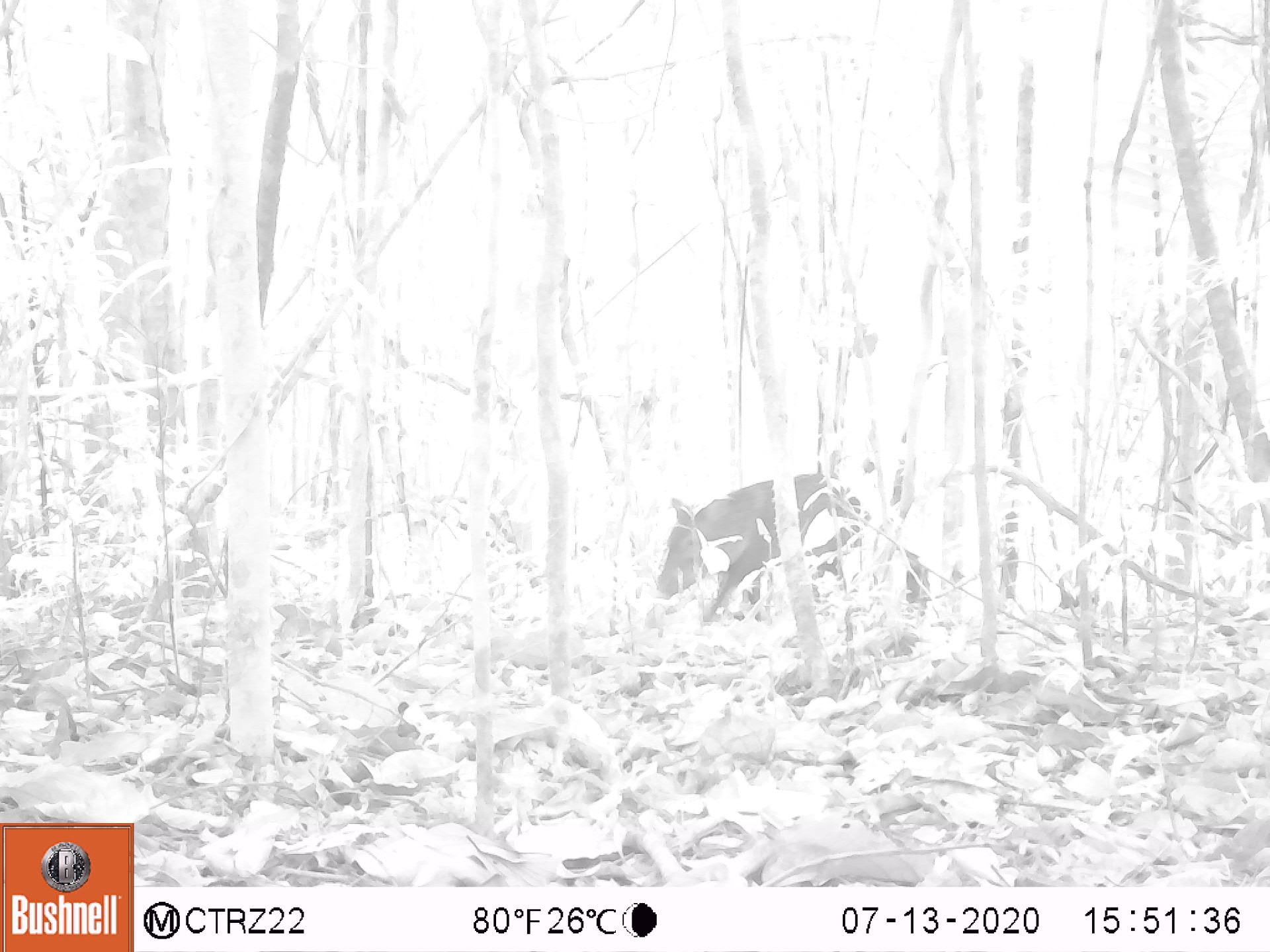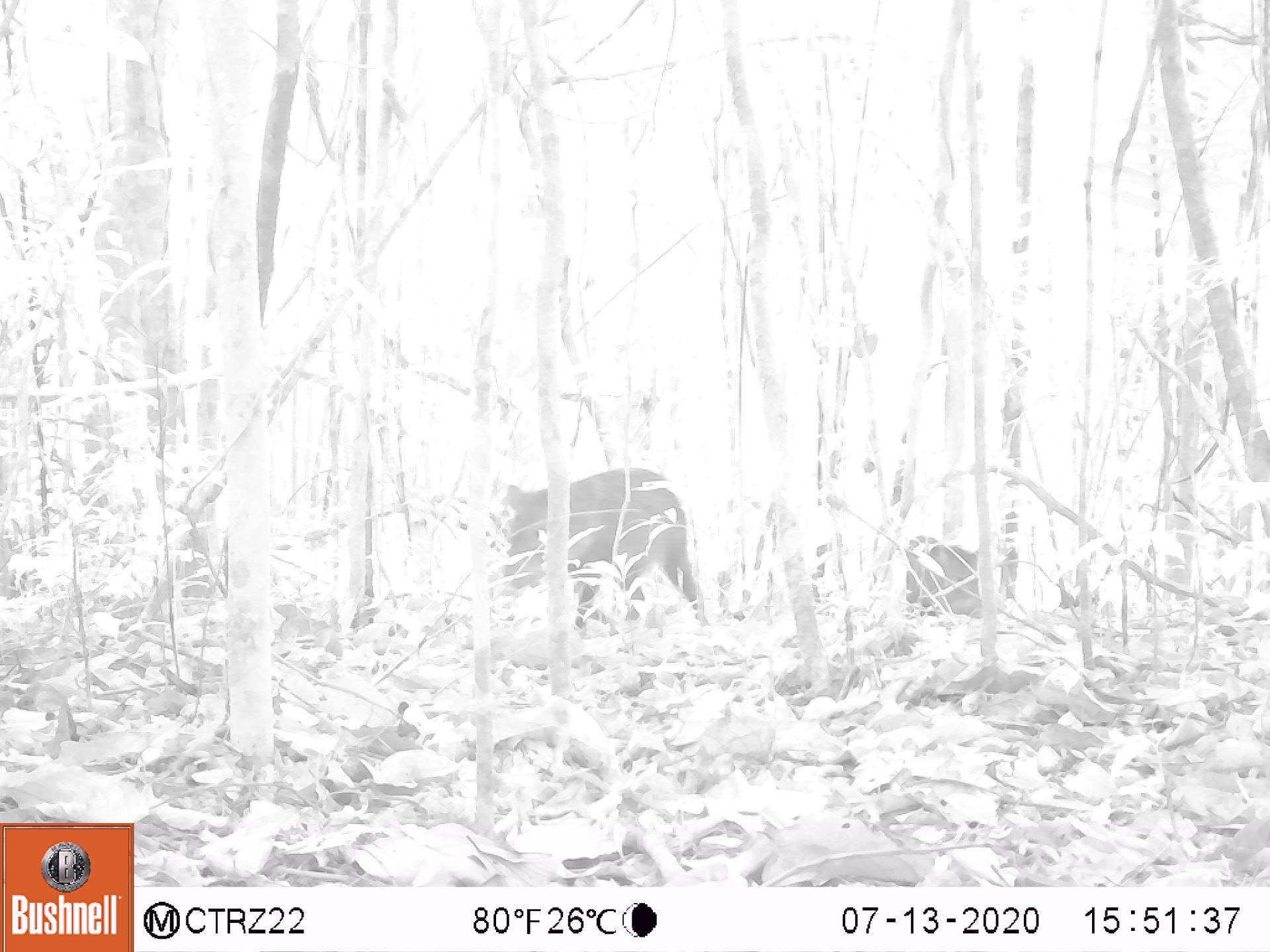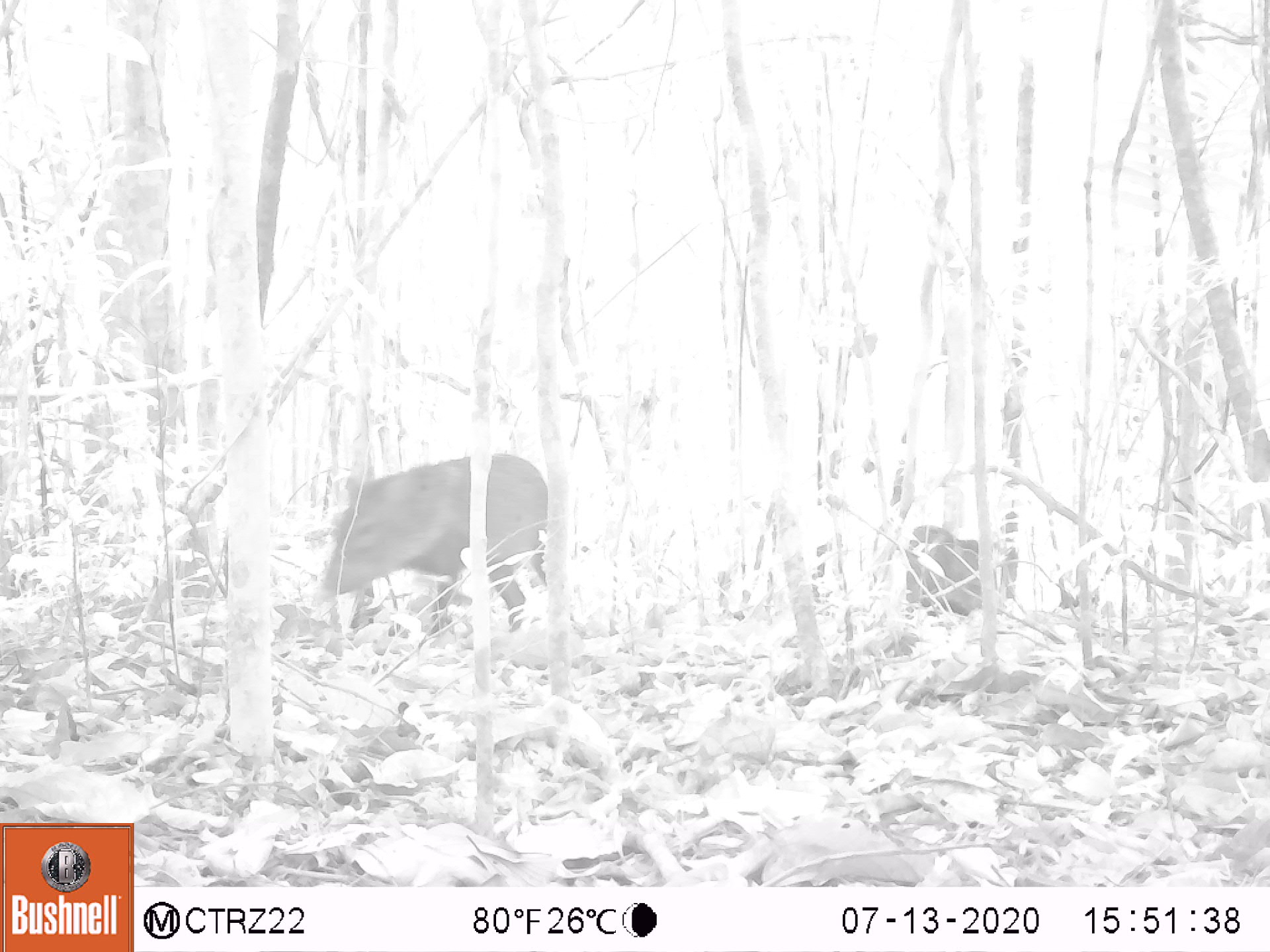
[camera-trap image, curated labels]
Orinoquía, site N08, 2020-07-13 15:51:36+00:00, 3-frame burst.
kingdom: Animalia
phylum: Chordata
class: Mammalia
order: Artiodactyla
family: Tayassuidae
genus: Pecari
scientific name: Pecari tajacu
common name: collared peccary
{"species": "collared peccary (Pecari tajacu)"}